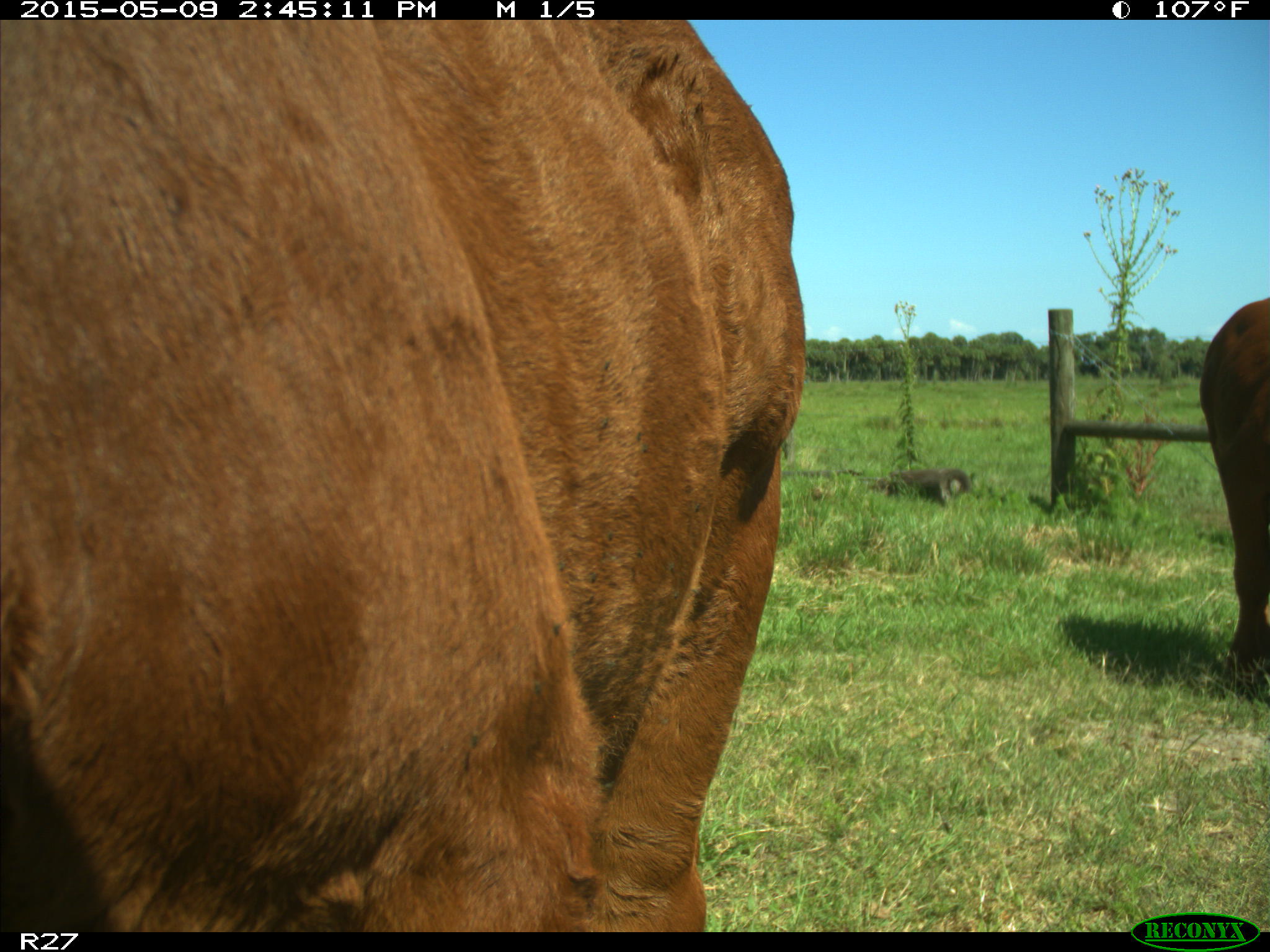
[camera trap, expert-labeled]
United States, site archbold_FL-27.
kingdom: Animalia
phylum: Chordata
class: Mammalia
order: Artiodactyla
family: Bovidae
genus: Bos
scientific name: Bos taurus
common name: domestic cow